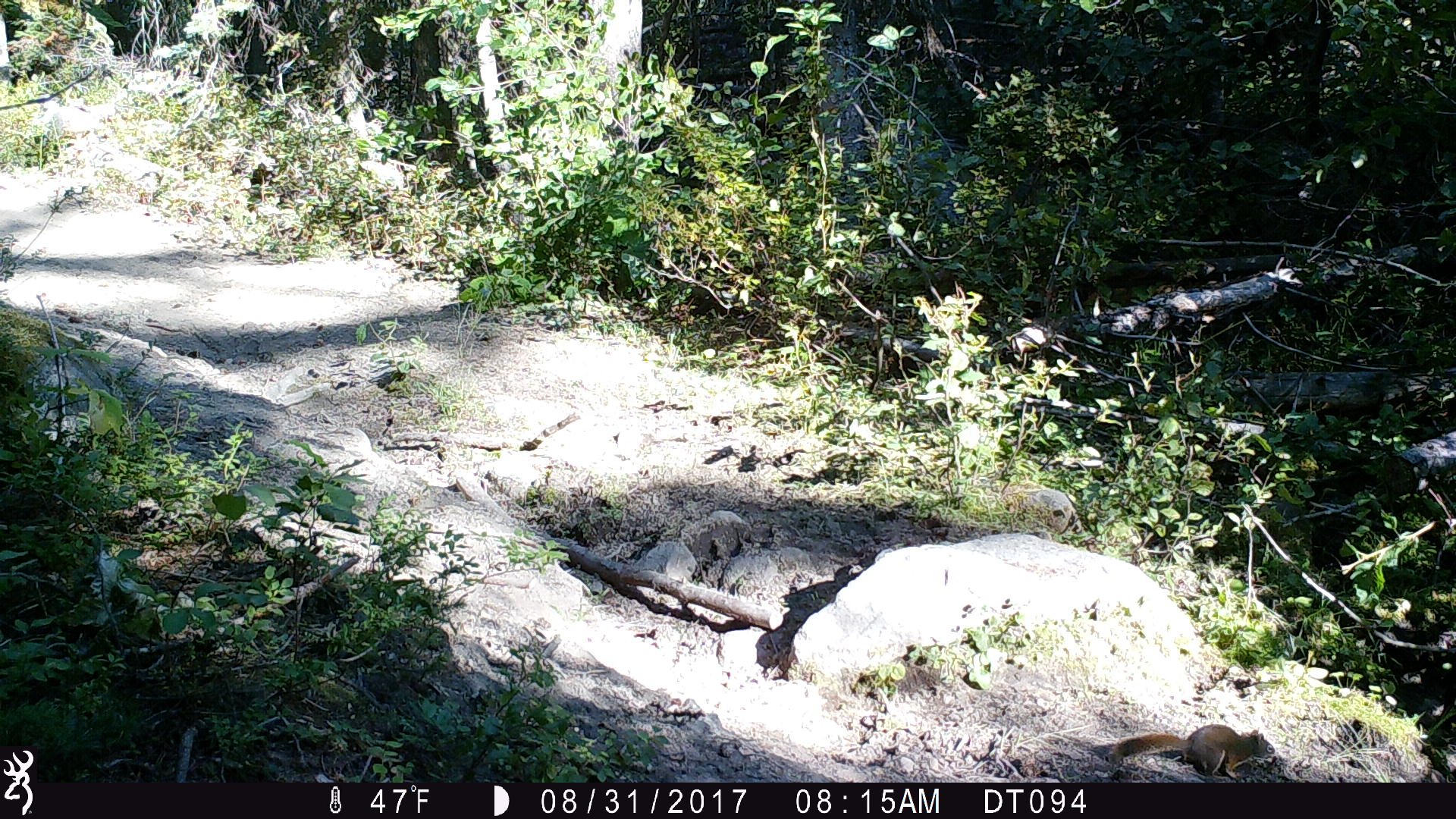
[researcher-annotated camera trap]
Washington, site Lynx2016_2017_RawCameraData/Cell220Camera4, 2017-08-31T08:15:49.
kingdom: Animalia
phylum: Chordata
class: Mammalia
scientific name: Mammalia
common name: small mammal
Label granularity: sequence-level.